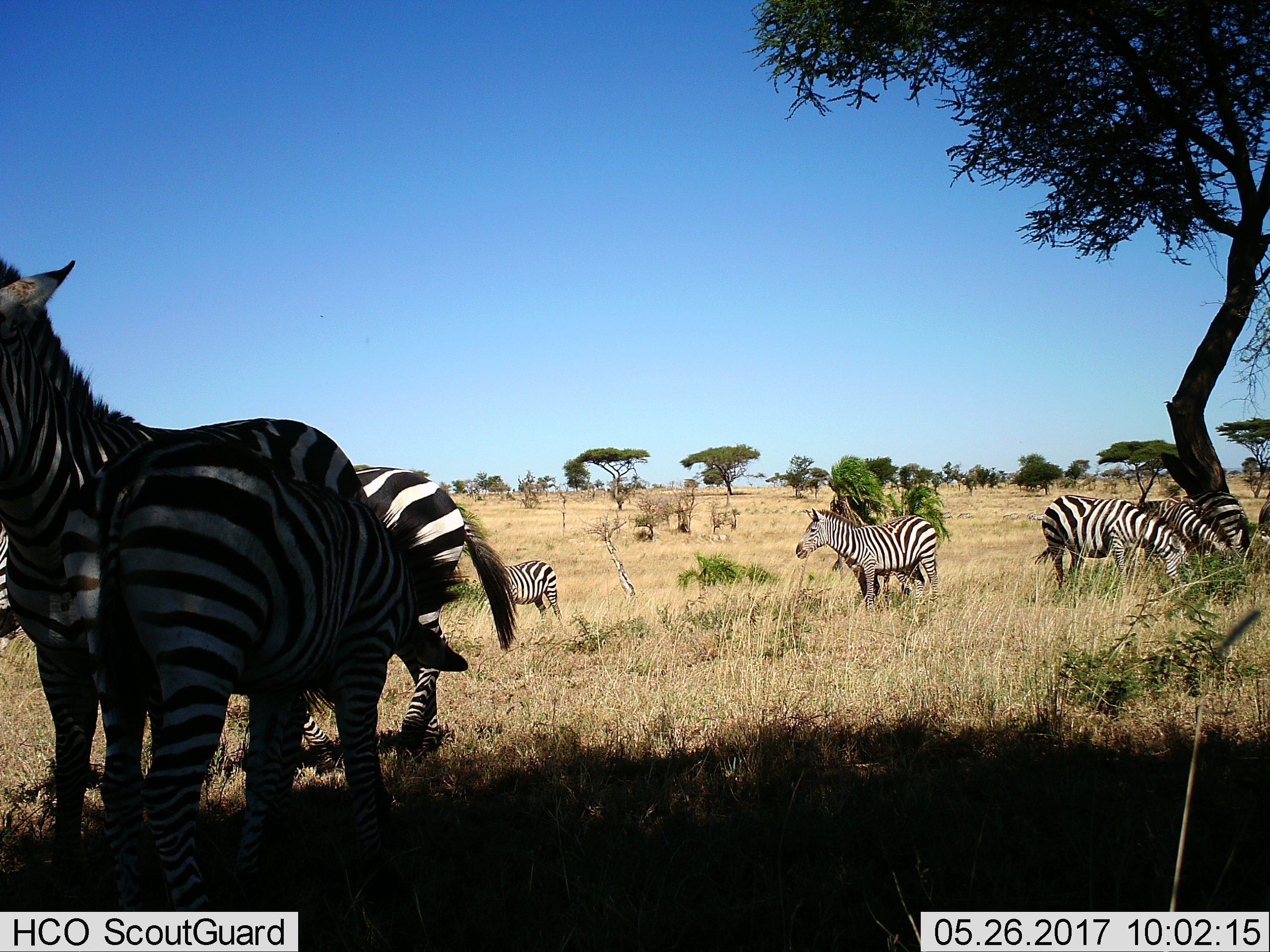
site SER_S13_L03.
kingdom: Animalia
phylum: Chordata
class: Mammalia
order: Perissodactyla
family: Equidae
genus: Equus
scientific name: Equus quagga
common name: plains zebra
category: zebraplains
Zebraplains (plains zebra) (Equus quagga), count 8. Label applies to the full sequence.